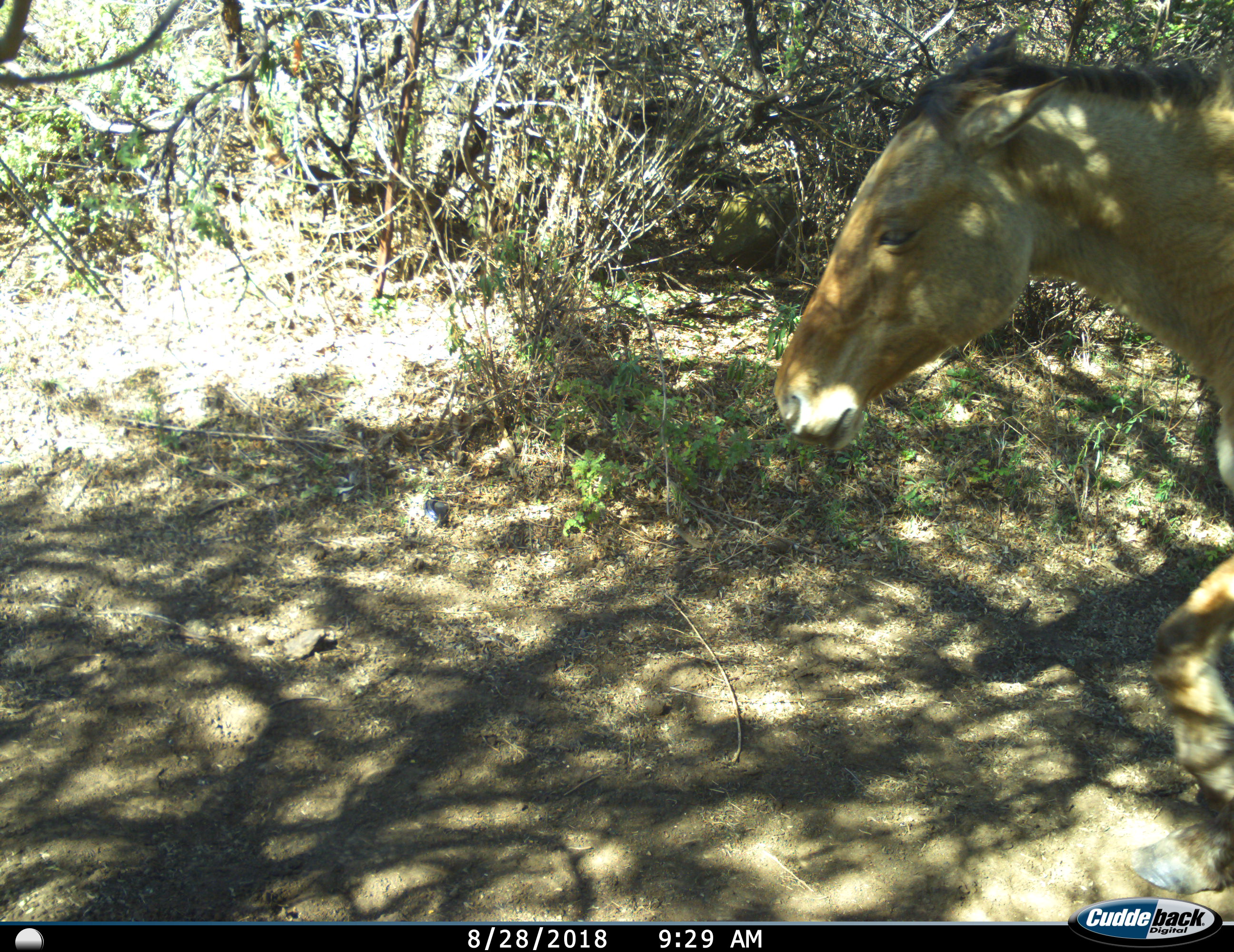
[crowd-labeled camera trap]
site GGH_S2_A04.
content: unidentified animal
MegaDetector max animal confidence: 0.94